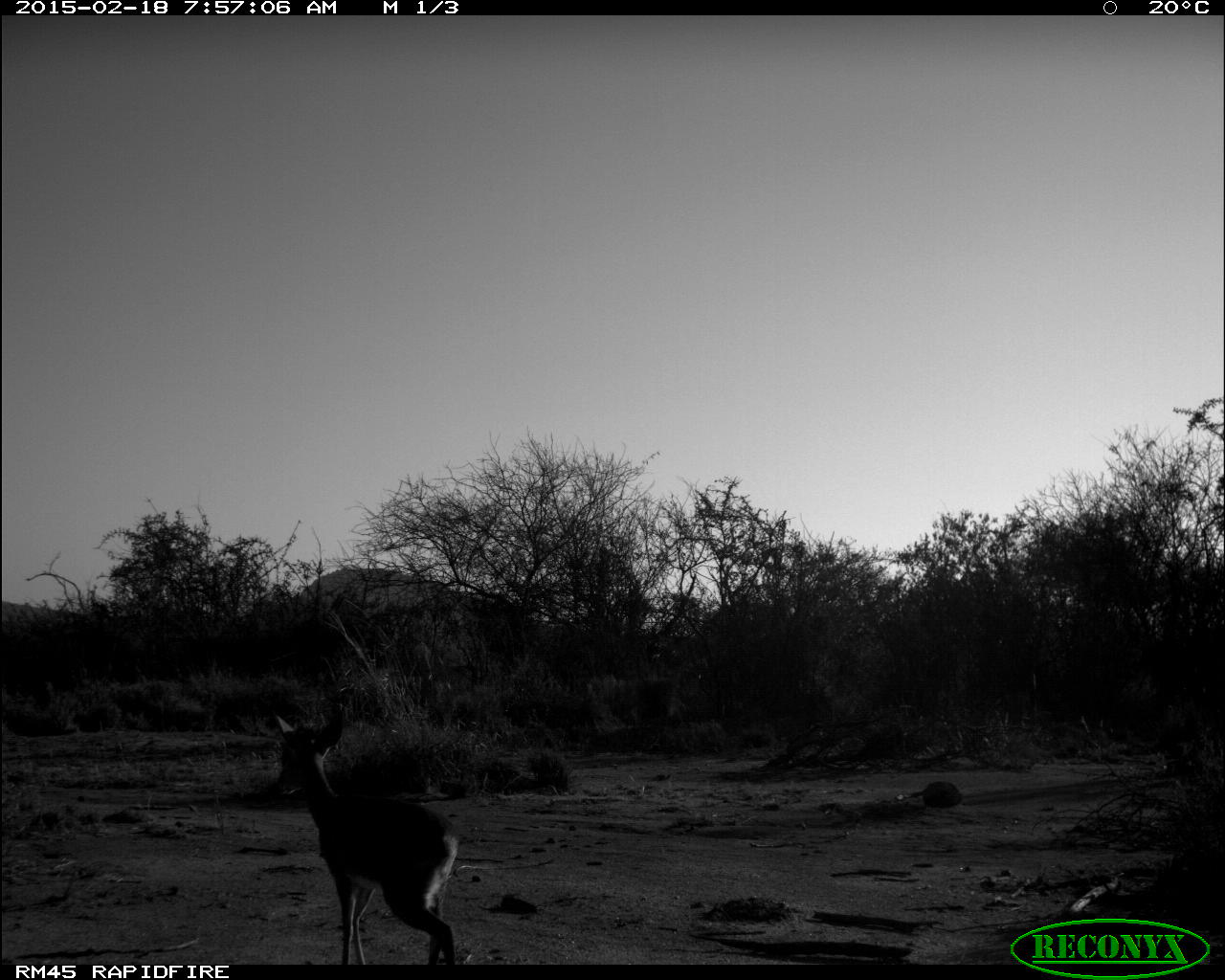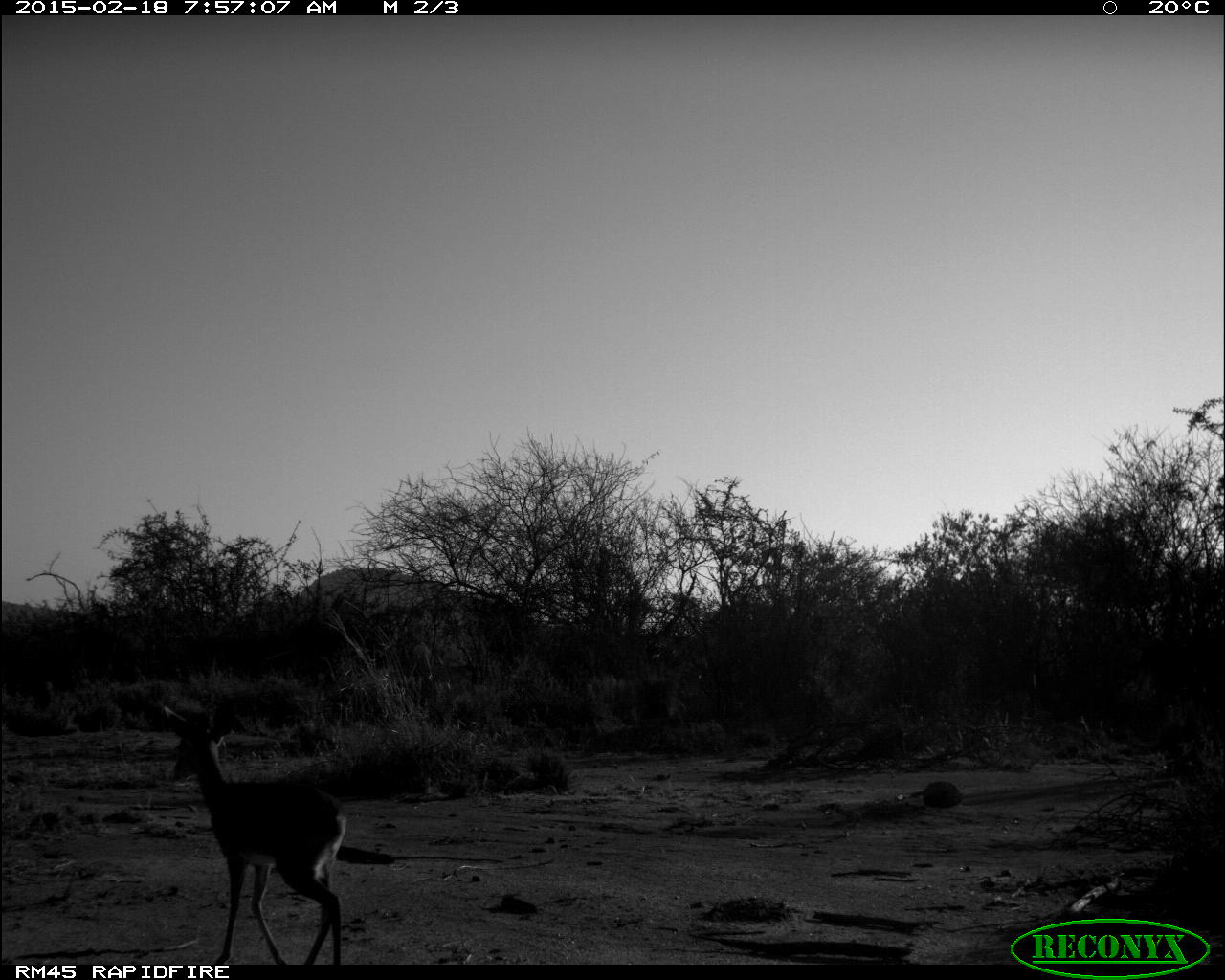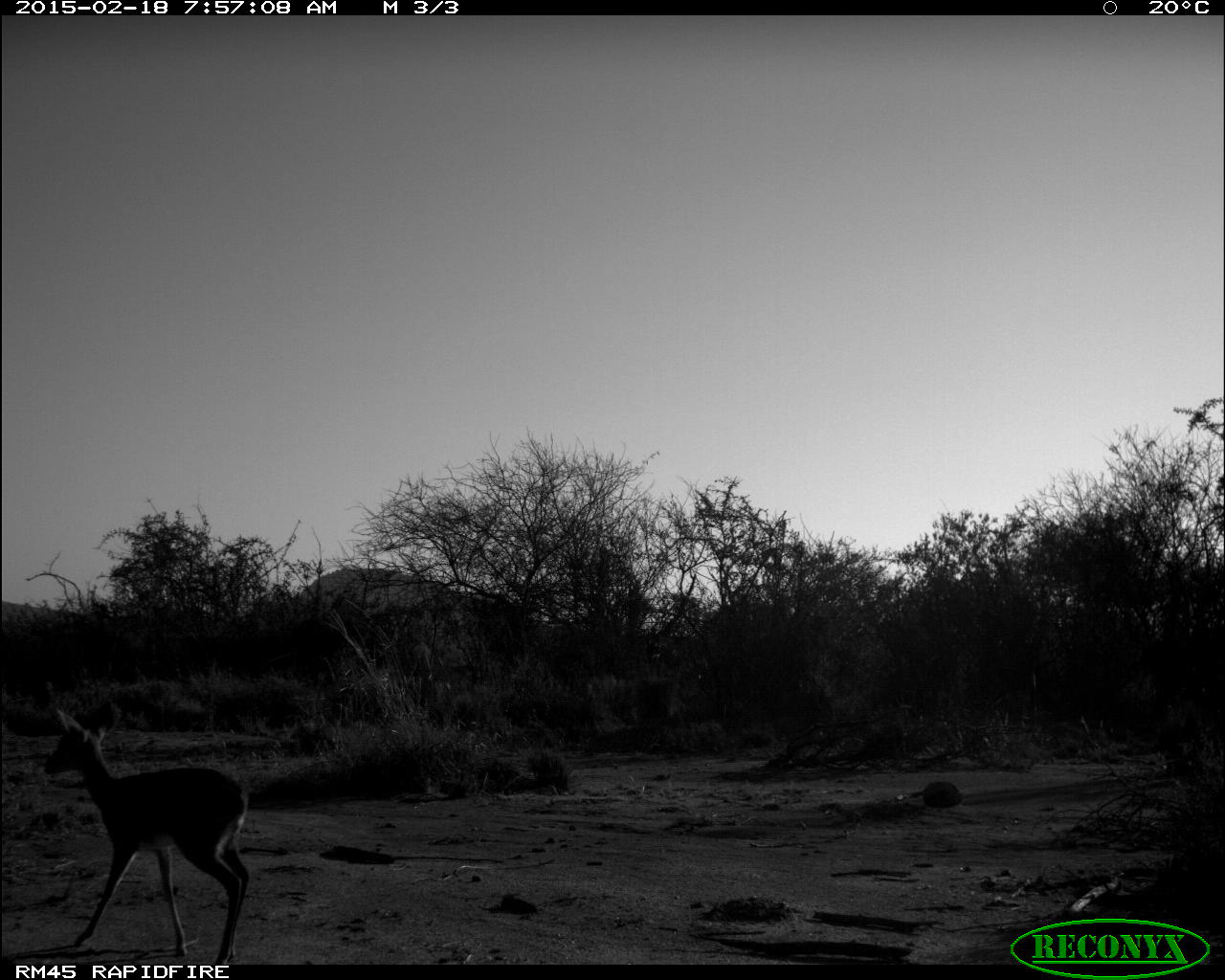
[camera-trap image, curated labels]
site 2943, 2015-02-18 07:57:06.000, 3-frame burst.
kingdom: Animalia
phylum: Chordata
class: Mammalia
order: Artiodactyla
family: Bovidae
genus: Madoqua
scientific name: Madoqua guentheri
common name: günther's dik-dik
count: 3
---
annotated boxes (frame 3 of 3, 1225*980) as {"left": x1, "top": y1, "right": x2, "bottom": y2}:
madoqua guentheri: {"left": 42, "top": 705, "right": 251, "bottom": 966}